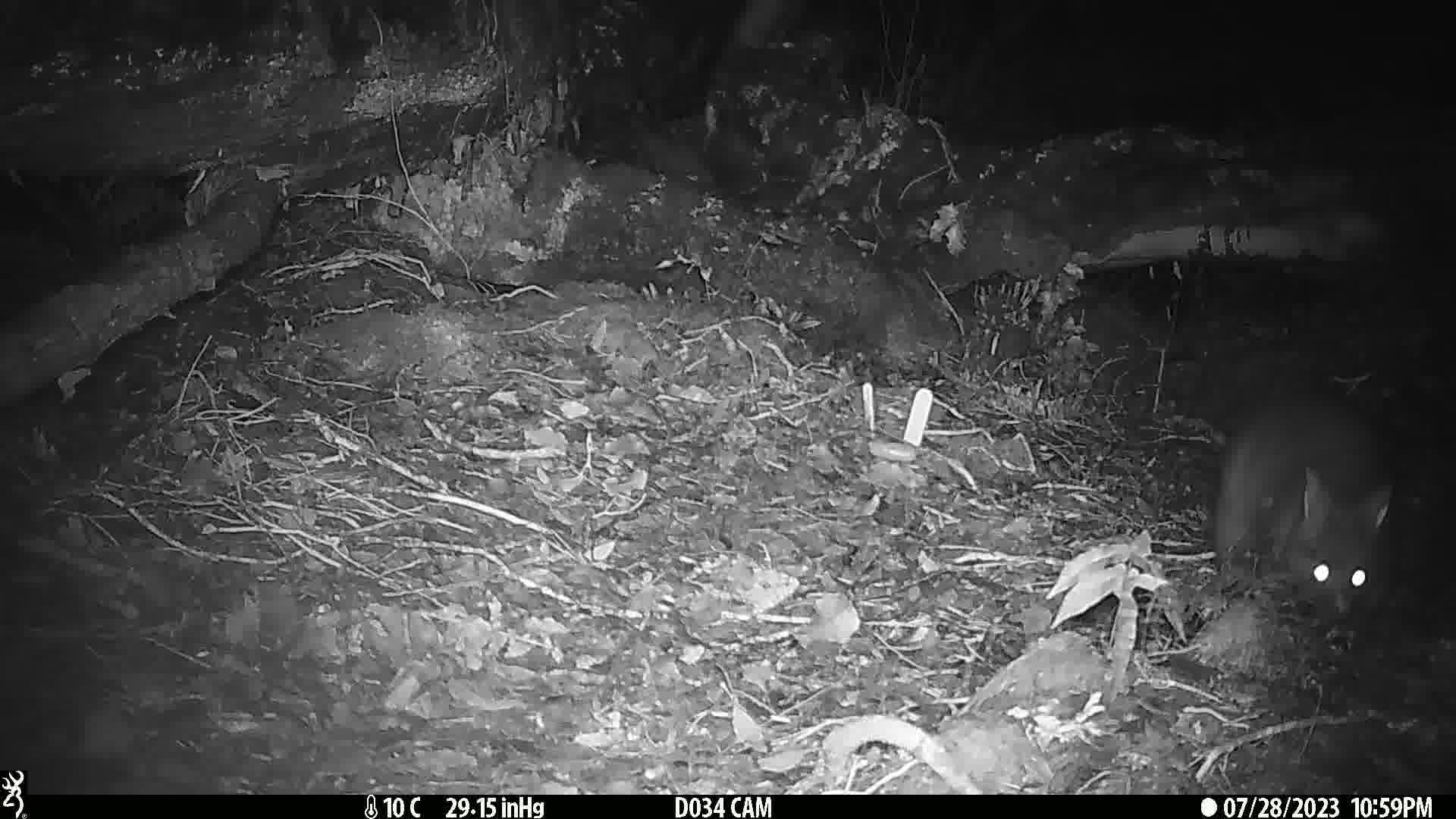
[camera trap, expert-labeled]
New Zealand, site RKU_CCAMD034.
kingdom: Animalia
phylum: Chordata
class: Mammalia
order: Diprotodontia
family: Phalangeridae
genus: Trichosurus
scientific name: Trichosurus vulpecula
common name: common brushtail possum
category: possum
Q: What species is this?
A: Possum (common brushtail possum) (Trichosurus vulpecula).